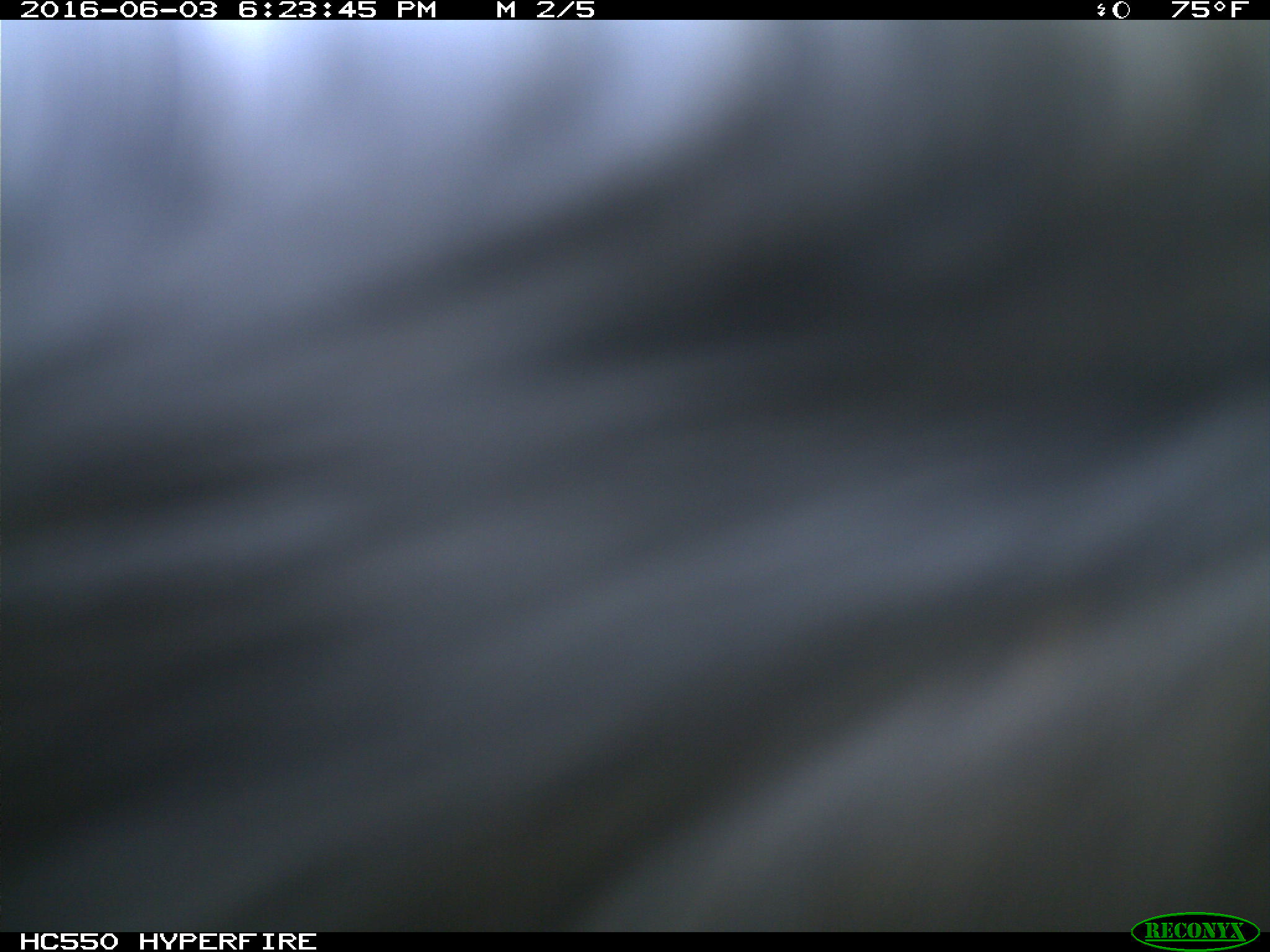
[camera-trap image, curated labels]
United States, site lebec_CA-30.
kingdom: Animalia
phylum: Chordata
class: Mammalia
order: Artiodactyla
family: Bovidae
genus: Bos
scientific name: Bos taurus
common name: domestic cow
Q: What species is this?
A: Bos taurus (domestic cow).